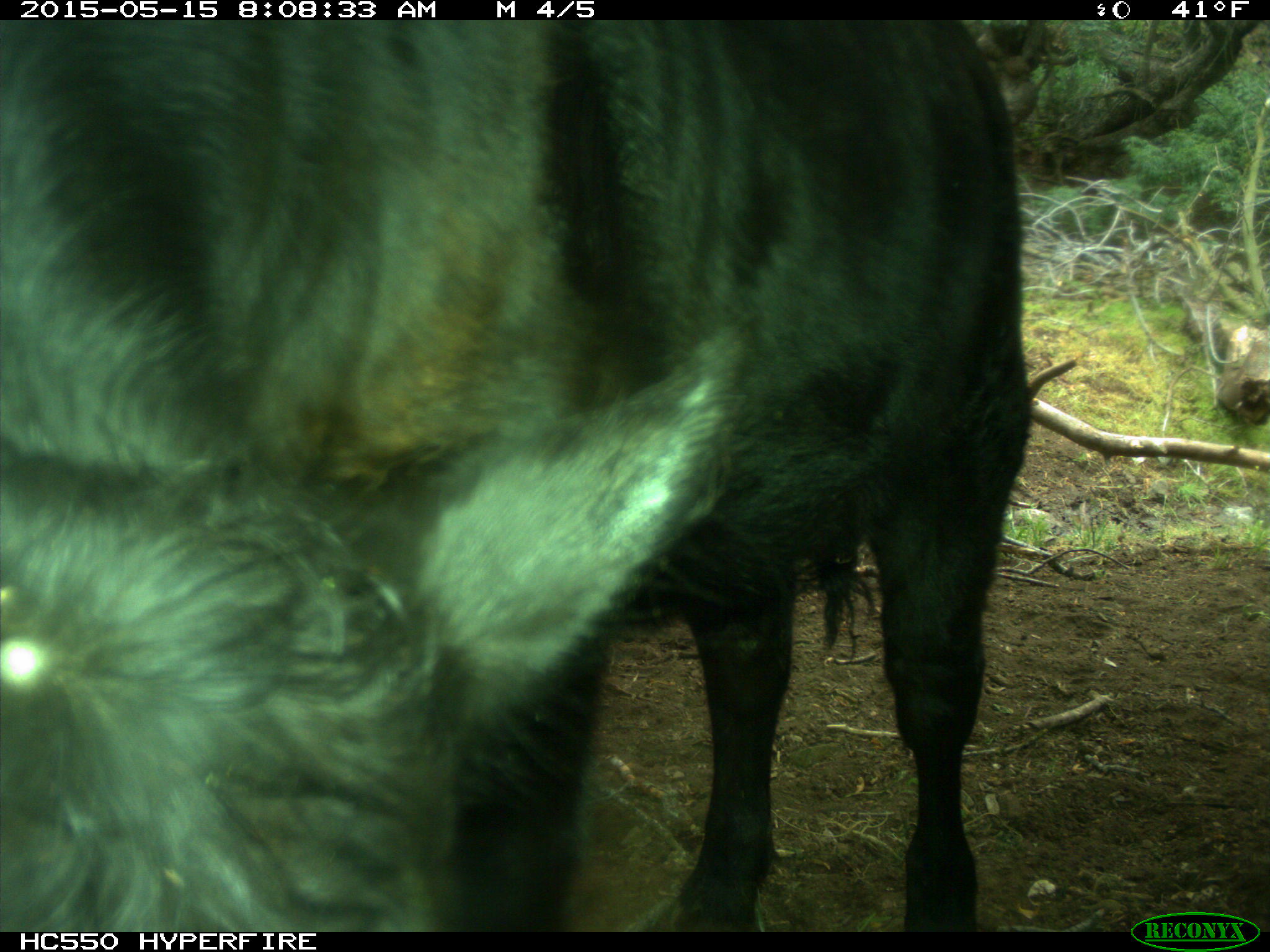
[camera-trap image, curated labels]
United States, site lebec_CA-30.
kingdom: Animalia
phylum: Chordata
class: Mammalia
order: Artiodactyla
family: Bovidae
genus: Bos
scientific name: Bos taurus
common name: domestic cow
Bos taurus (domestic cow).